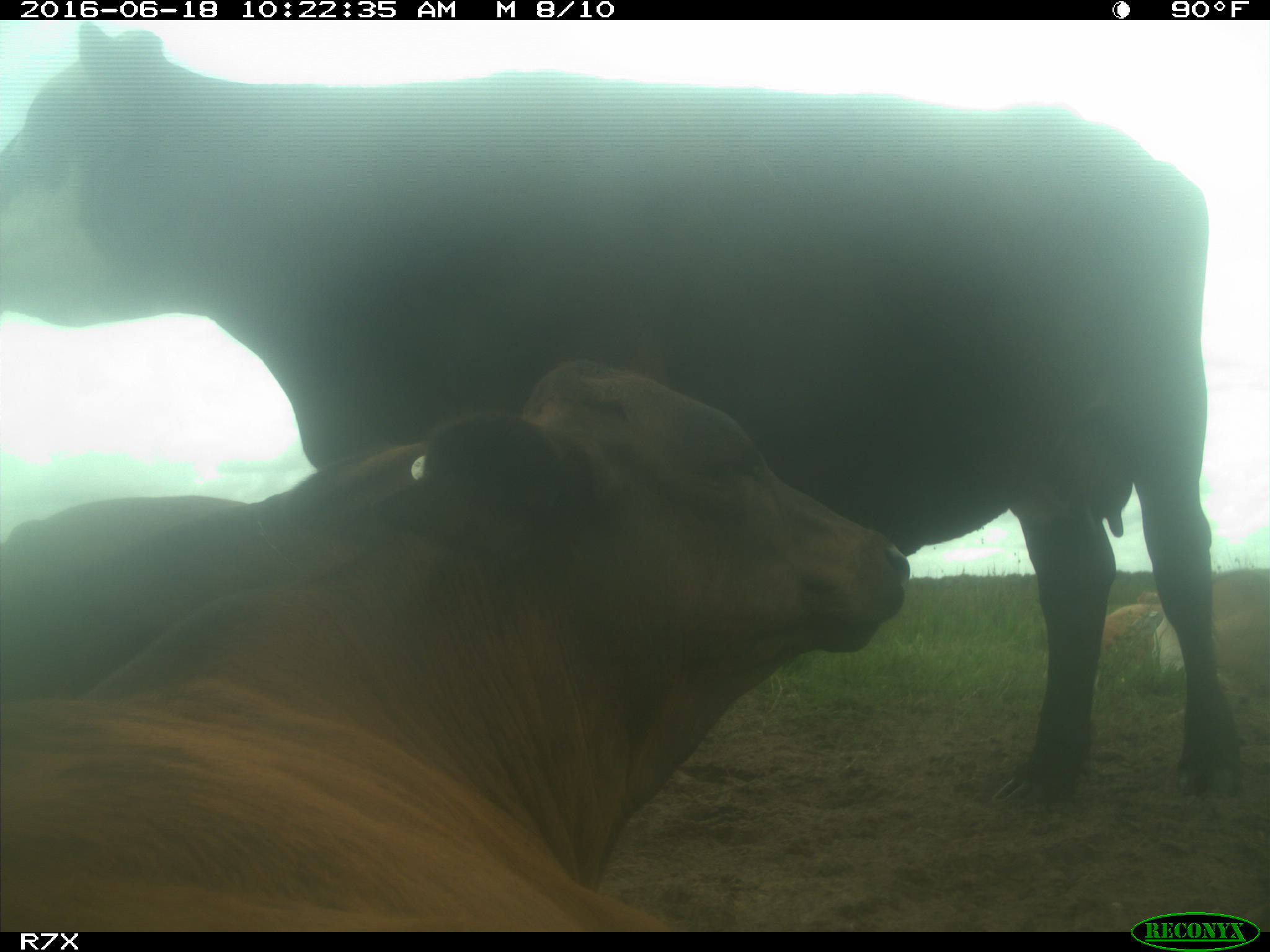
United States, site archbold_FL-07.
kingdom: Animalia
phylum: Chordata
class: Mammalia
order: Artiodactyla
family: Bovidae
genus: Bos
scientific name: Bos taurus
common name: domestic cow